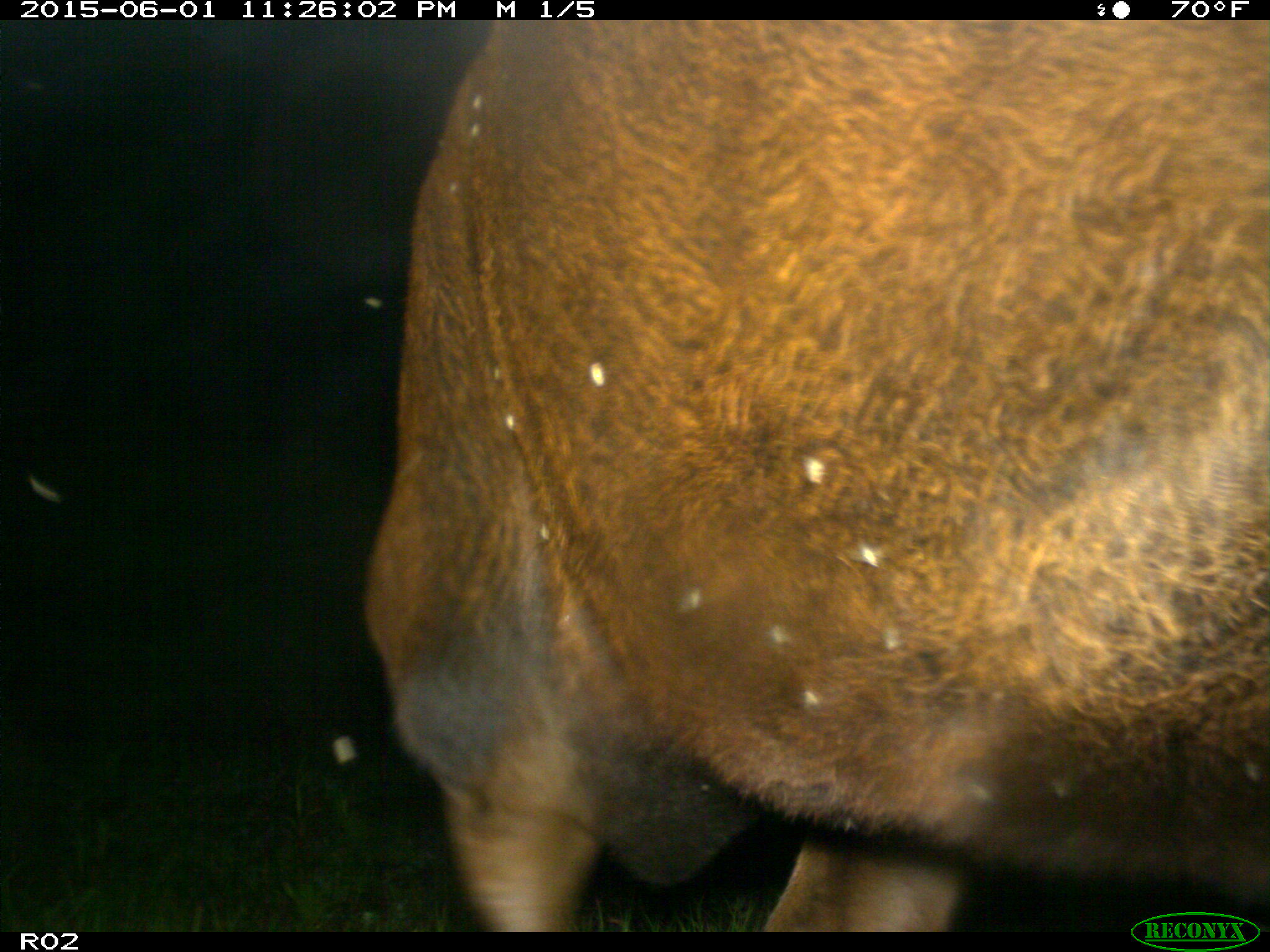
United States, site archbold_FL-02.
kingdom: Animalia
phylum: Chordata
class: Mammalia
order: Artiodactyla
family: Bovidae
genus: Bos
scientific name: Bos taurus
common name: domestic cow